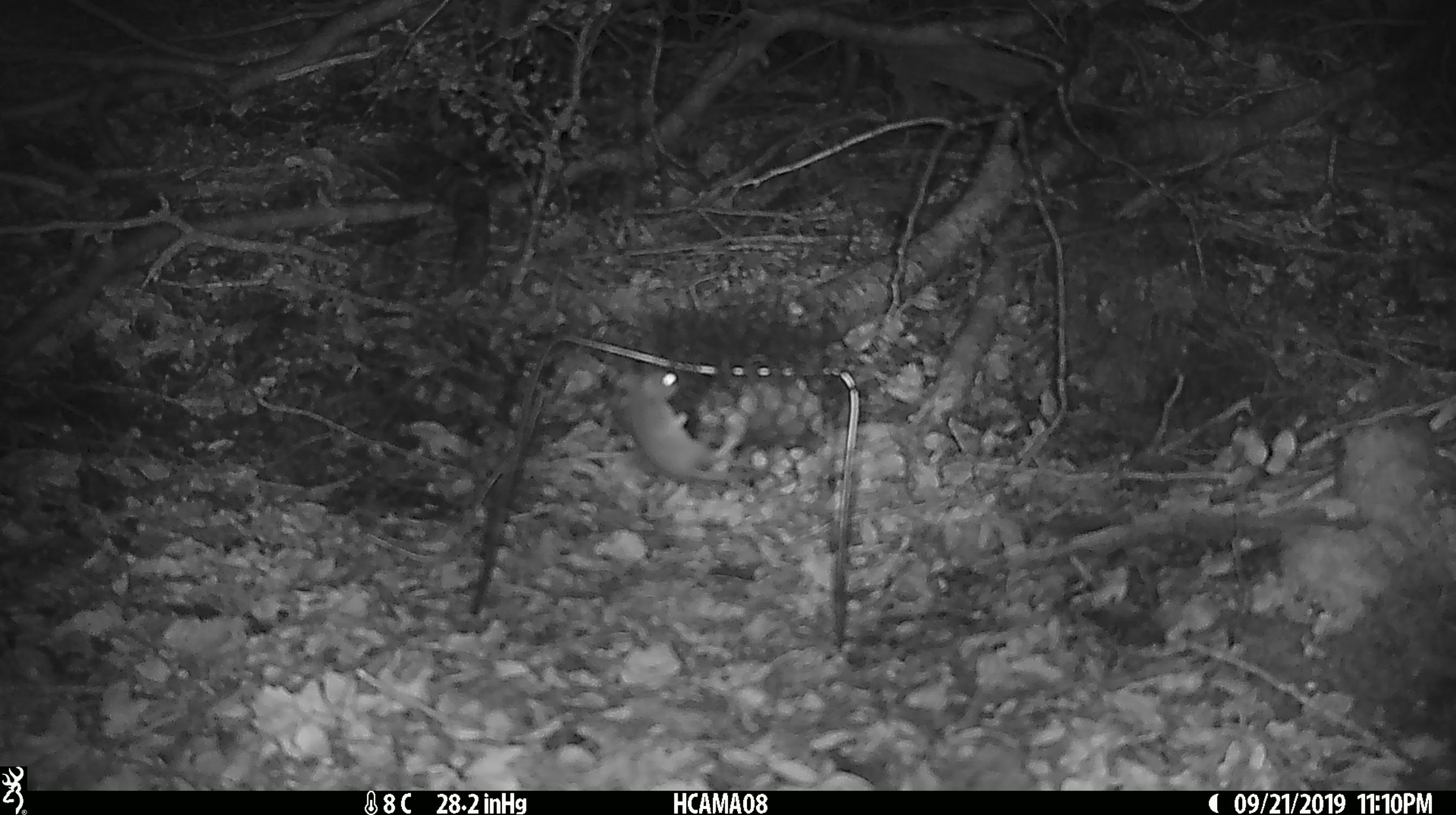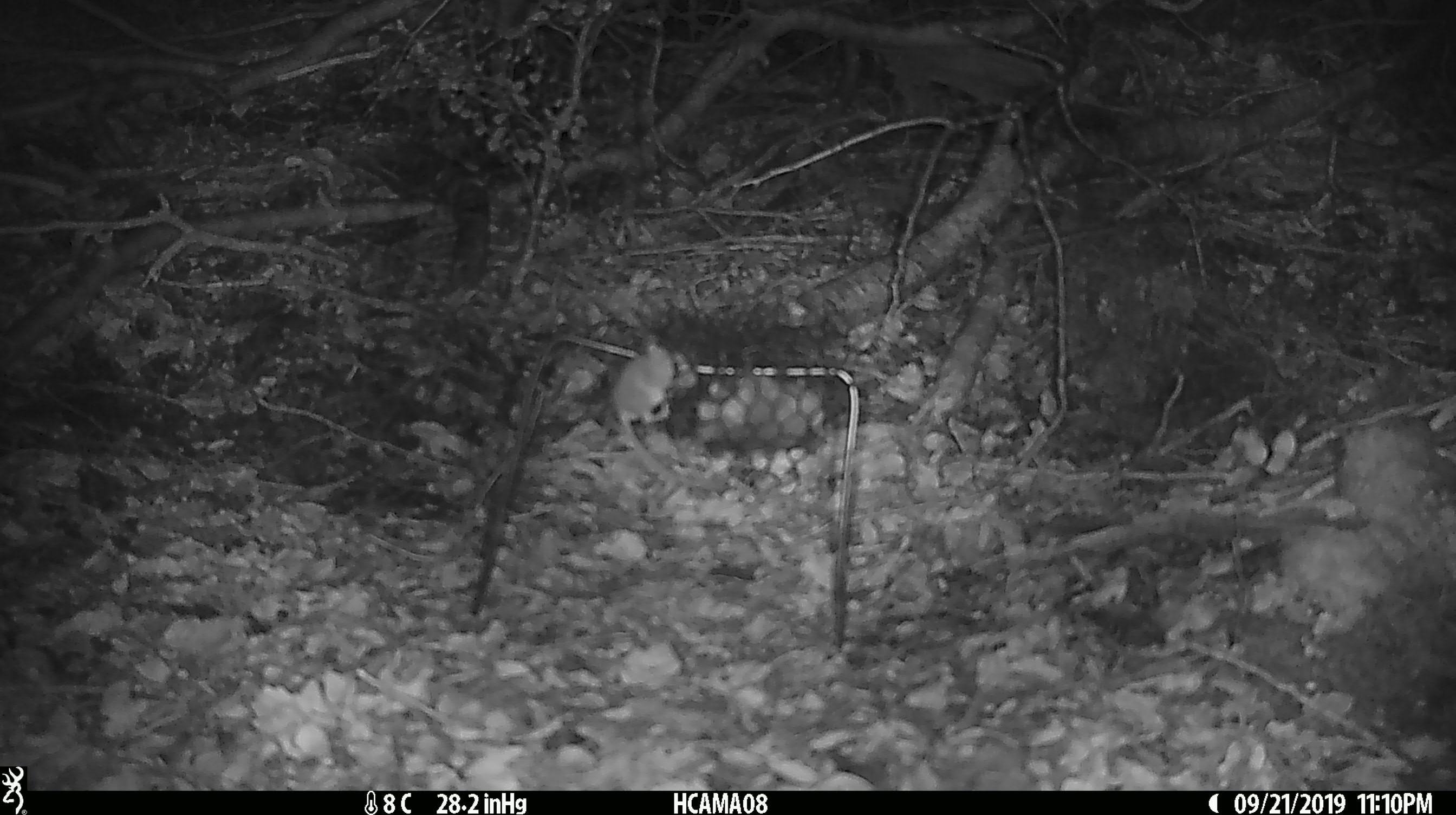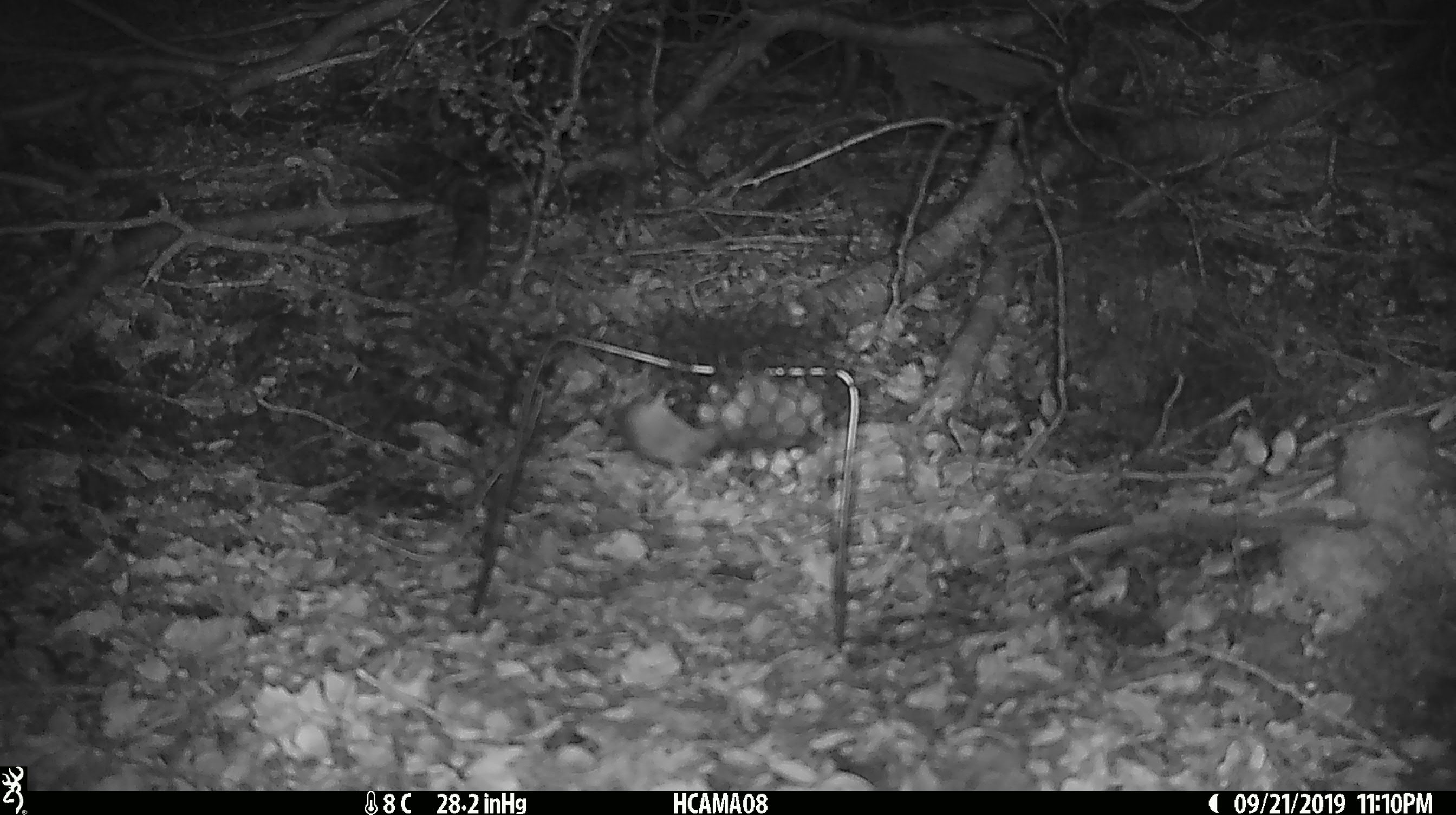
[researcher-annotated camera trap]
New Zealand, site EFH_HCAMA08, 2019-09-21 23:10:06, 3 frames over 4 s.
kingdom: Animalia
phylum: Chordata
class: Mammalia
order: Rodentia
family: Muridae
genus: Mus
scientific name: Mus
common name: mouse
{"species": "mouse (Mus)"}